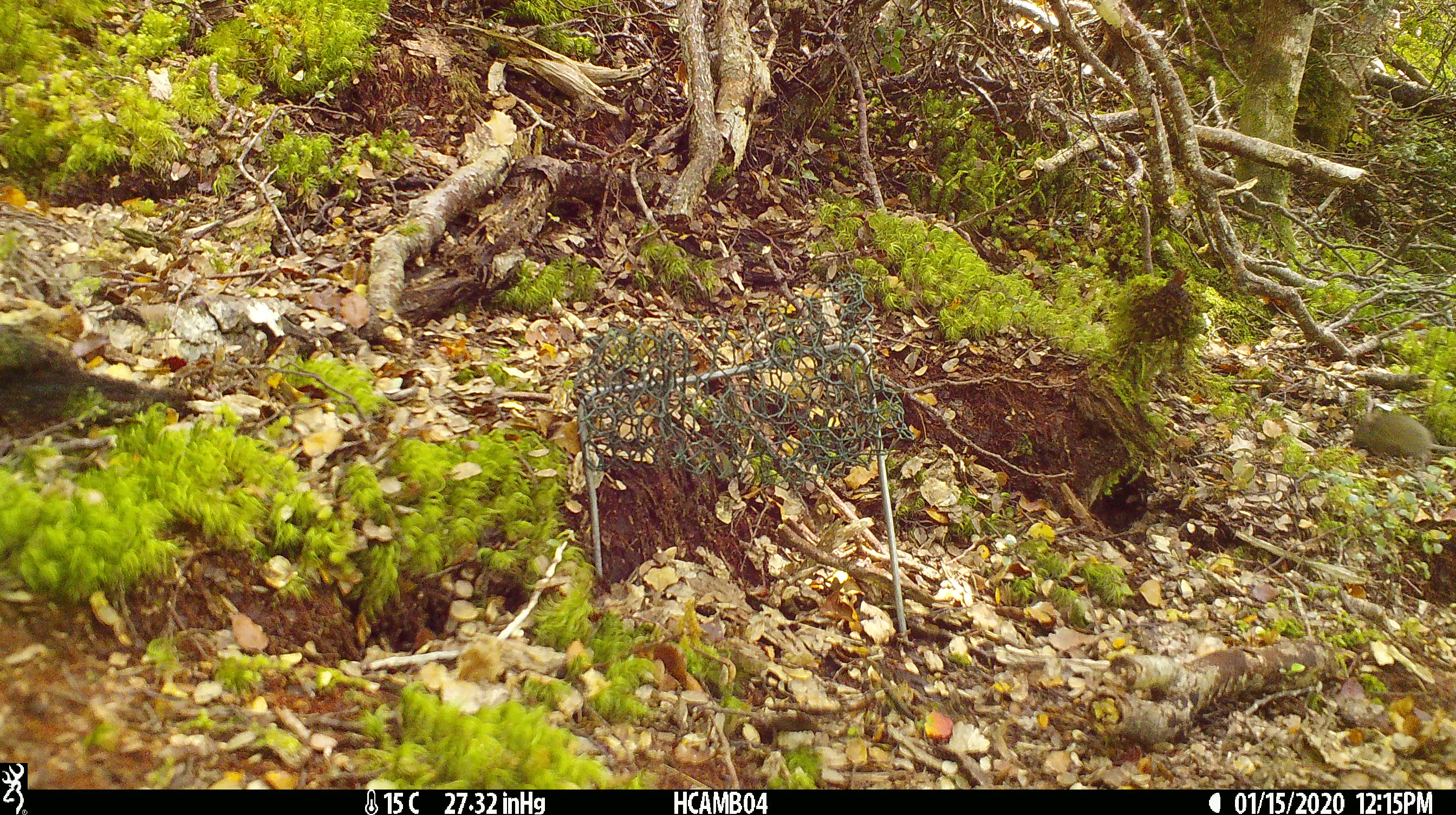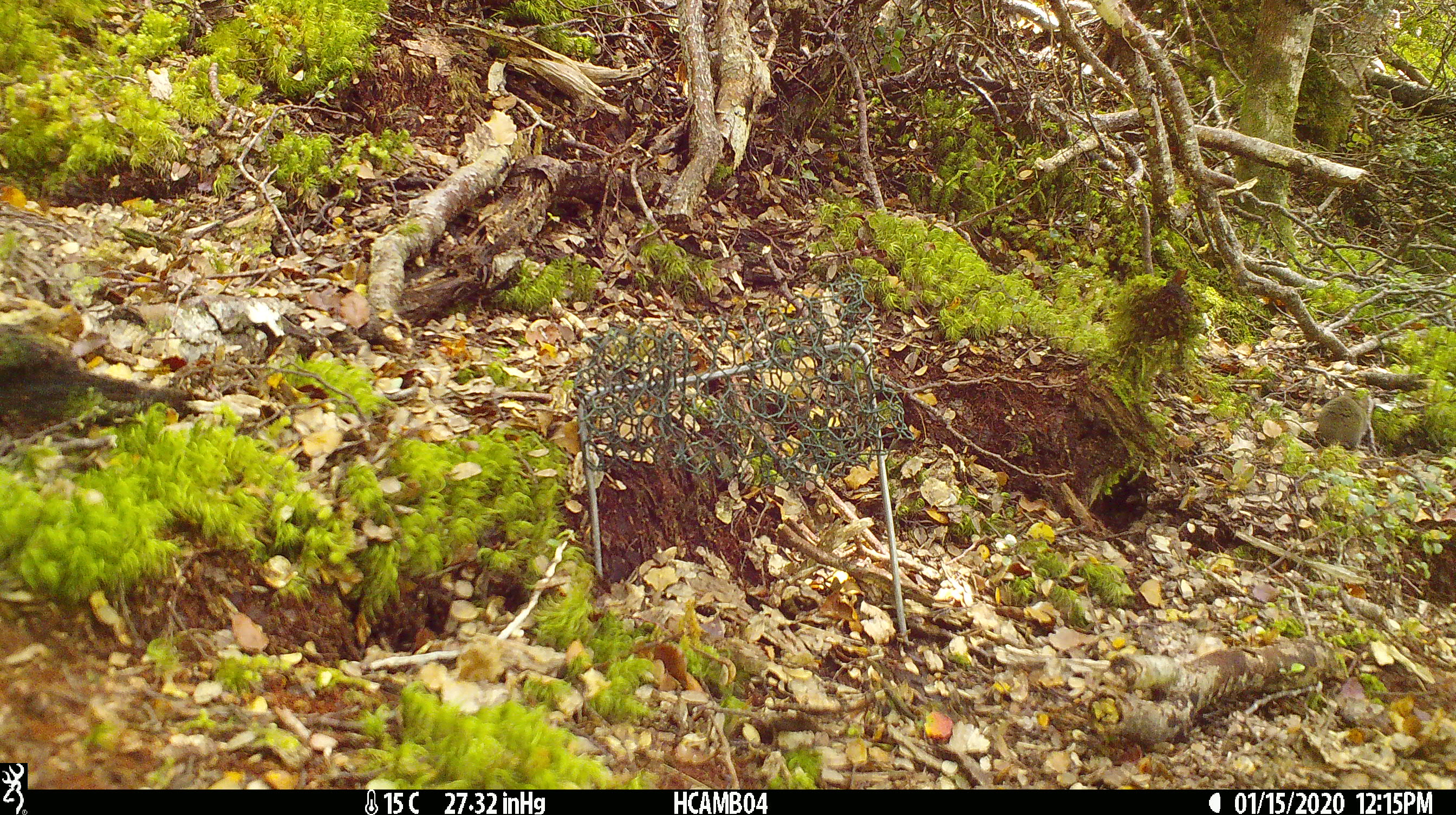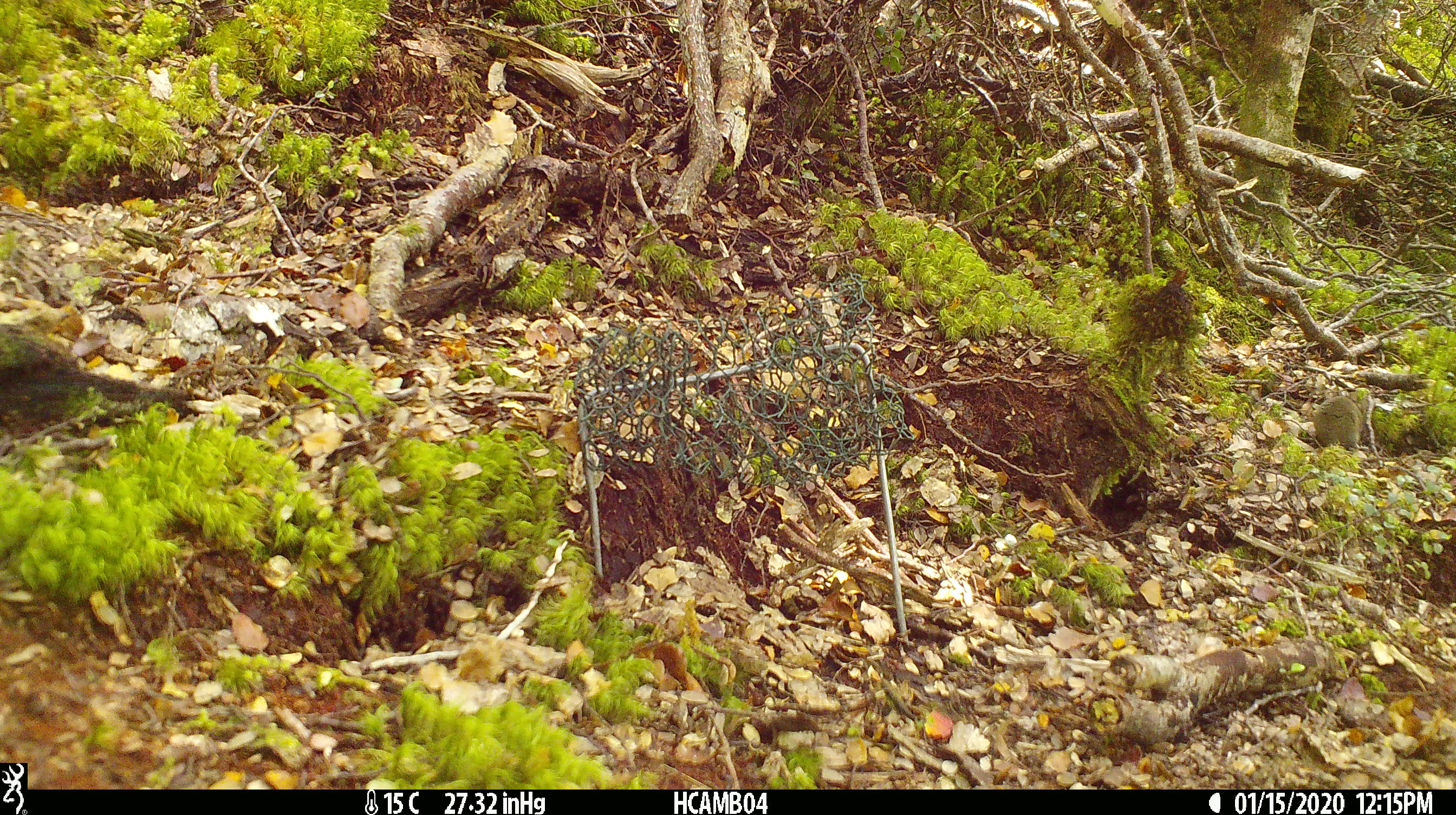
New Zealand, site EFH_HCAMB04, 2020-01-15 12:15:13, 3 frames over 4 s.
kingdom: Animalia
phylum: Chordata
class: Mammalia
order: Rodentia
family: Muridae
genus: Mus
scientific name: Mus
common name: mouse